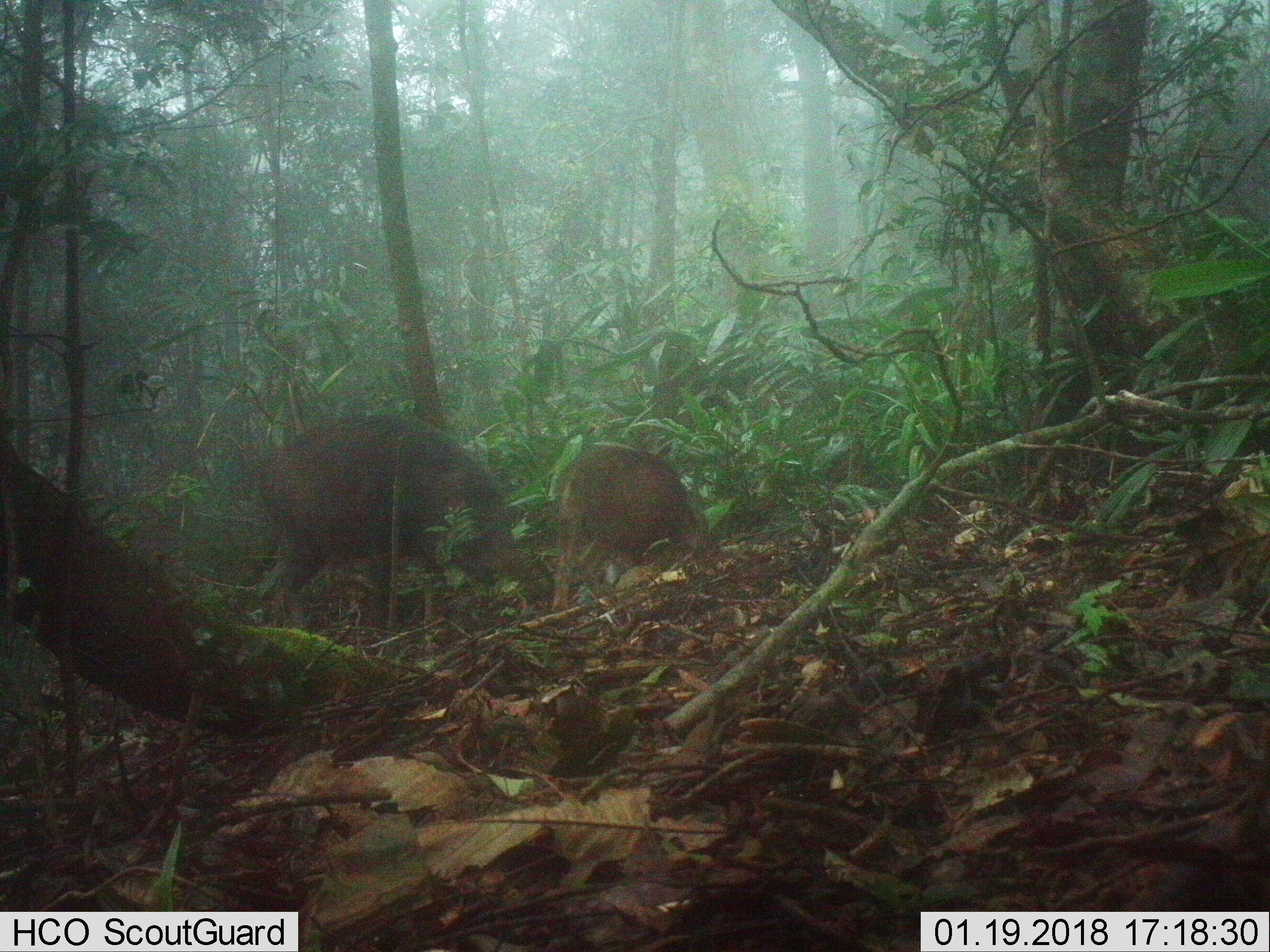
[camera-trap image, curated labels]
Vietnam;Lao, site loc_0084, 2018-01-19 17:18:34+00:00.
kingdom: Animalia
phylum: Chordata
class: Mammalia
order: Artiodactyla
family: Suidae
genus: Sus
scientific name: Sus scrofa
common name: eurasian wild pig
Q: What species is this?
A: Eurasian wild pig (Sus scrofa).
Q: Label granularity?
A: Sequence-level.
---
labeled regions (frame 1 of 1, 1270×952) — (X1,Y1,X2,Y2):
eurasian wild pig: (228,411,555,627); (551,444,723,612)